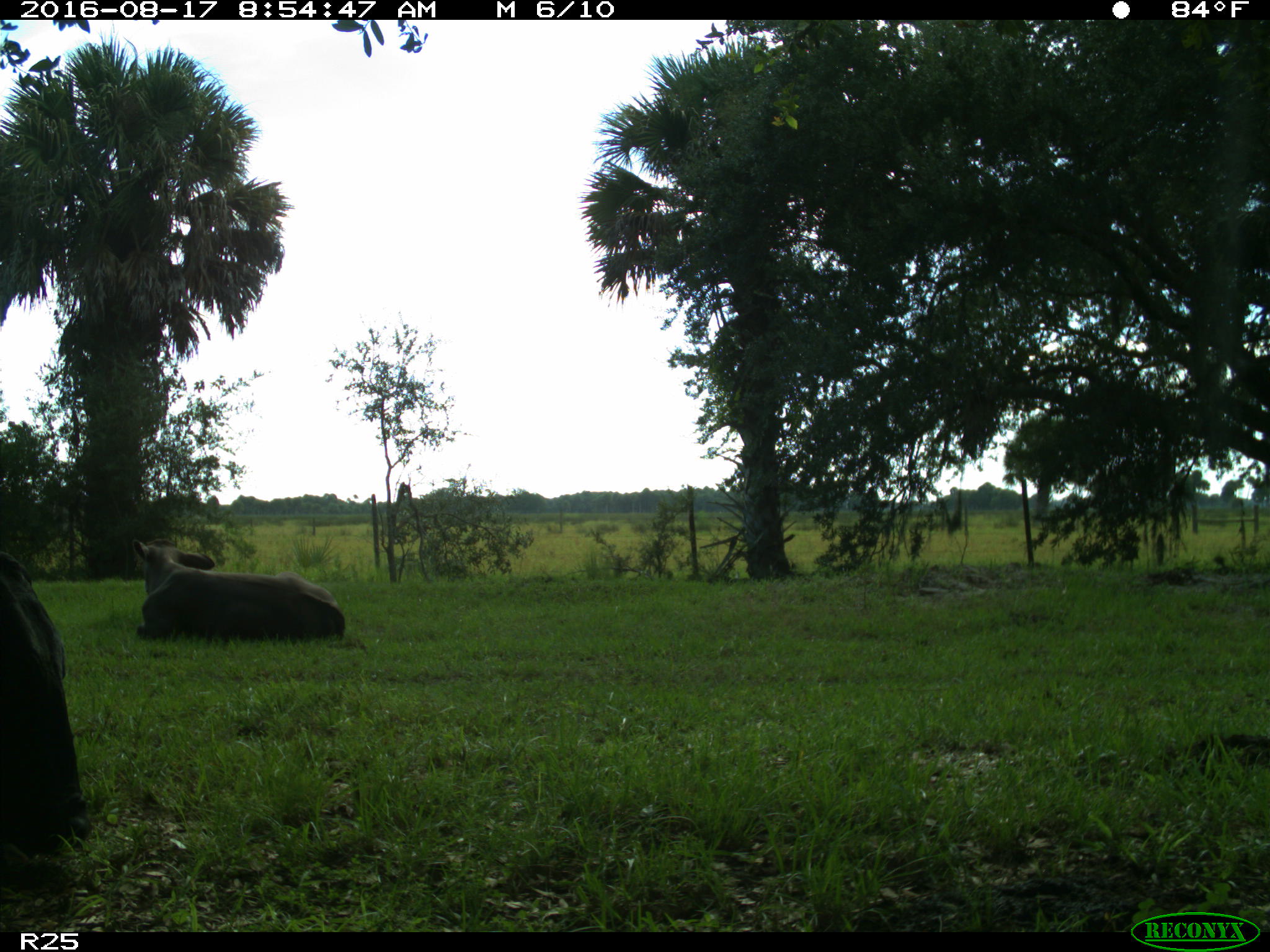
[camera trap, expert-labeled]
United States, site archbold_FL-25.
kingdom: Animalia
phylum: Chordata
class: Mammalia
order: Artiodactyla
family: Bovidae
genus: Bos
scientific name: Bos taurus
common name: domestic cow